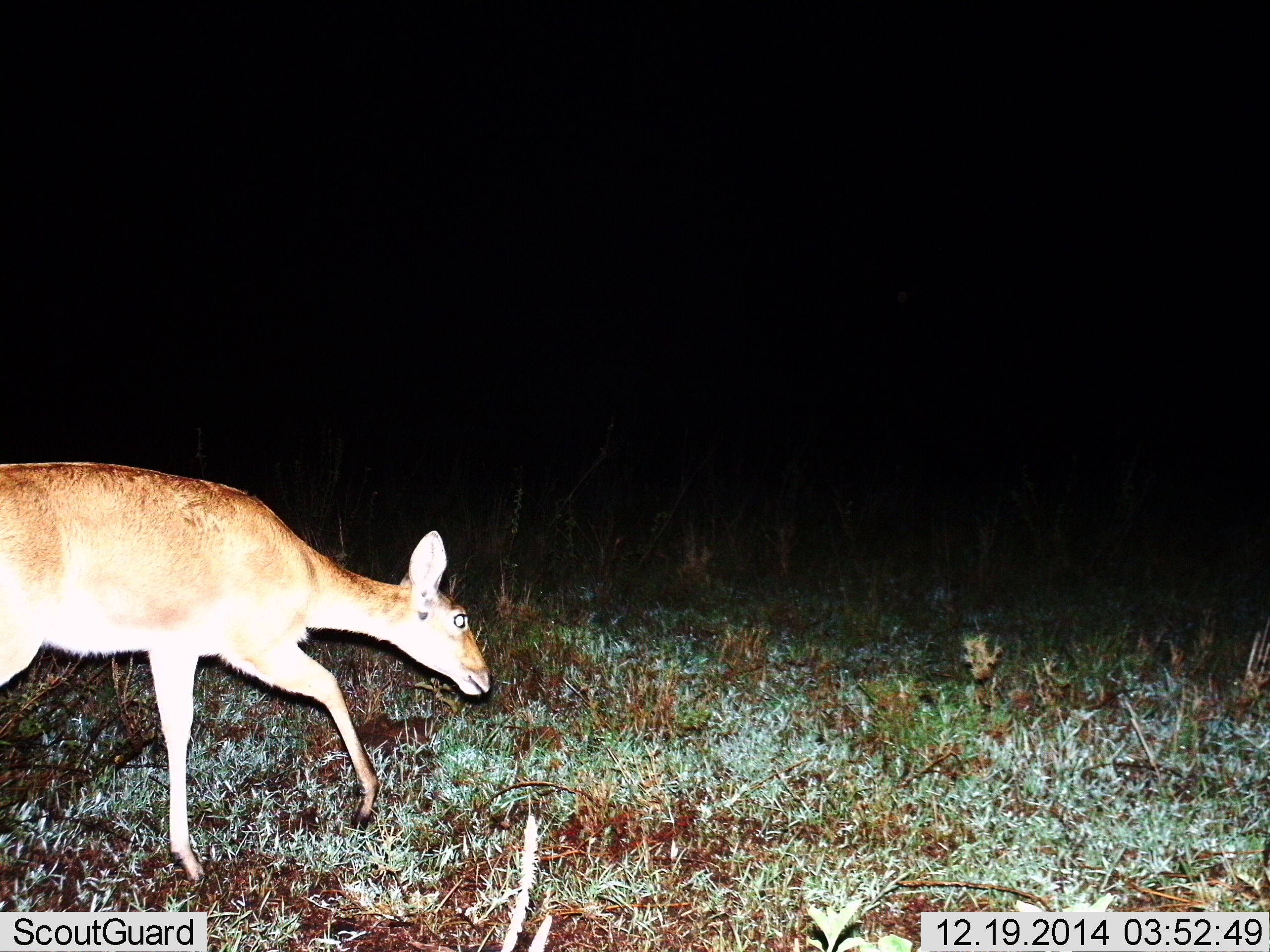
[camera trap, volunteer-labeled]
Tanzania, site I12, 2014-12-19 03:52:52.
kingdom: Animalia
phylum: Chordata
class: Mammalia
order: Artiodactyla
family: Bovidae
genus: Redunca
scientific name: Redunca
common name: reedbuck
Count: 1.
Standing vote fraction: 10%.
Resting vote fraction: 0%.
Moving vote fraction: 90%.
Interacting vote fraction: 0%.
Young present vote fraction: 0%.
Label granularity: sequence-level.